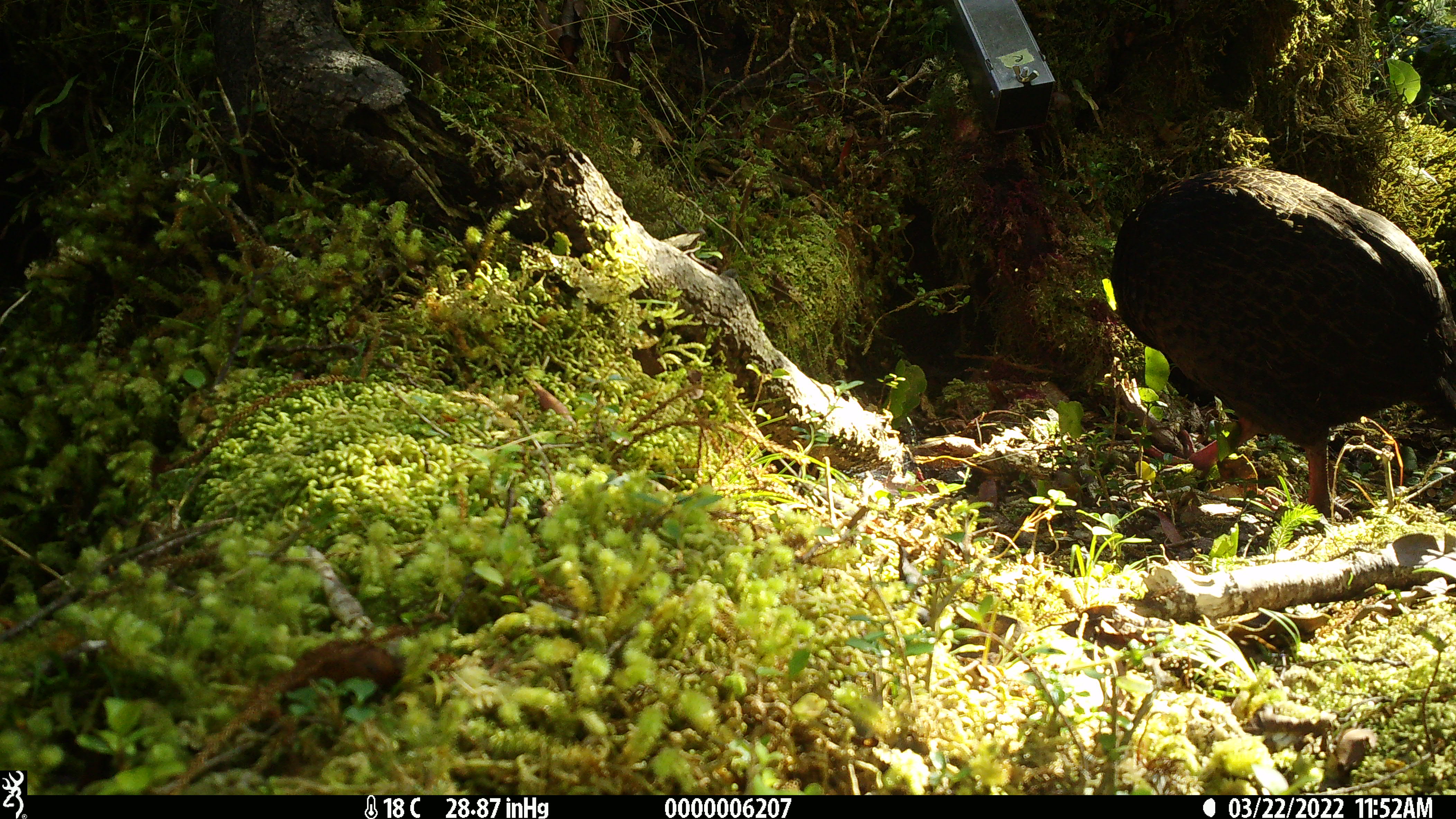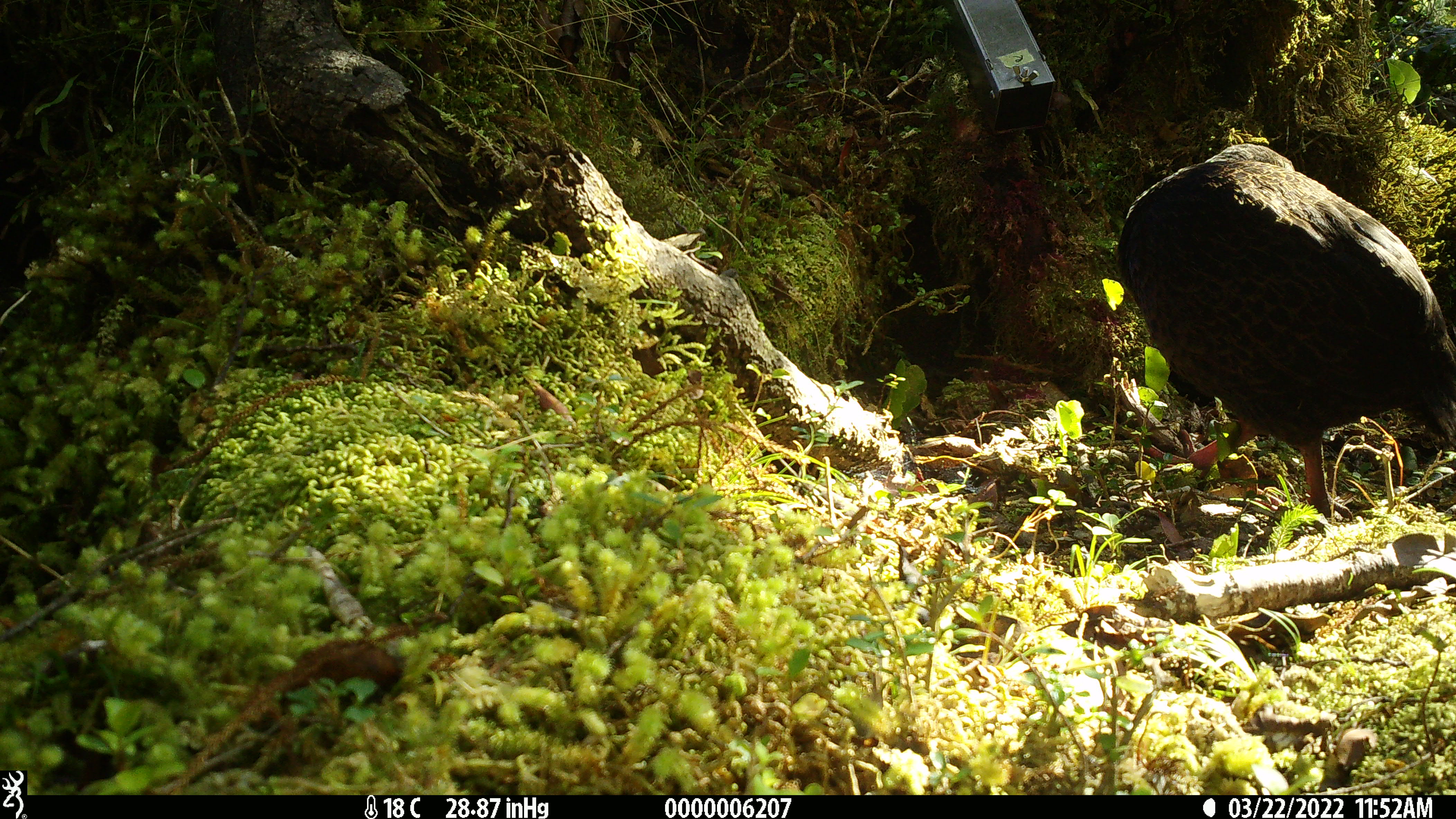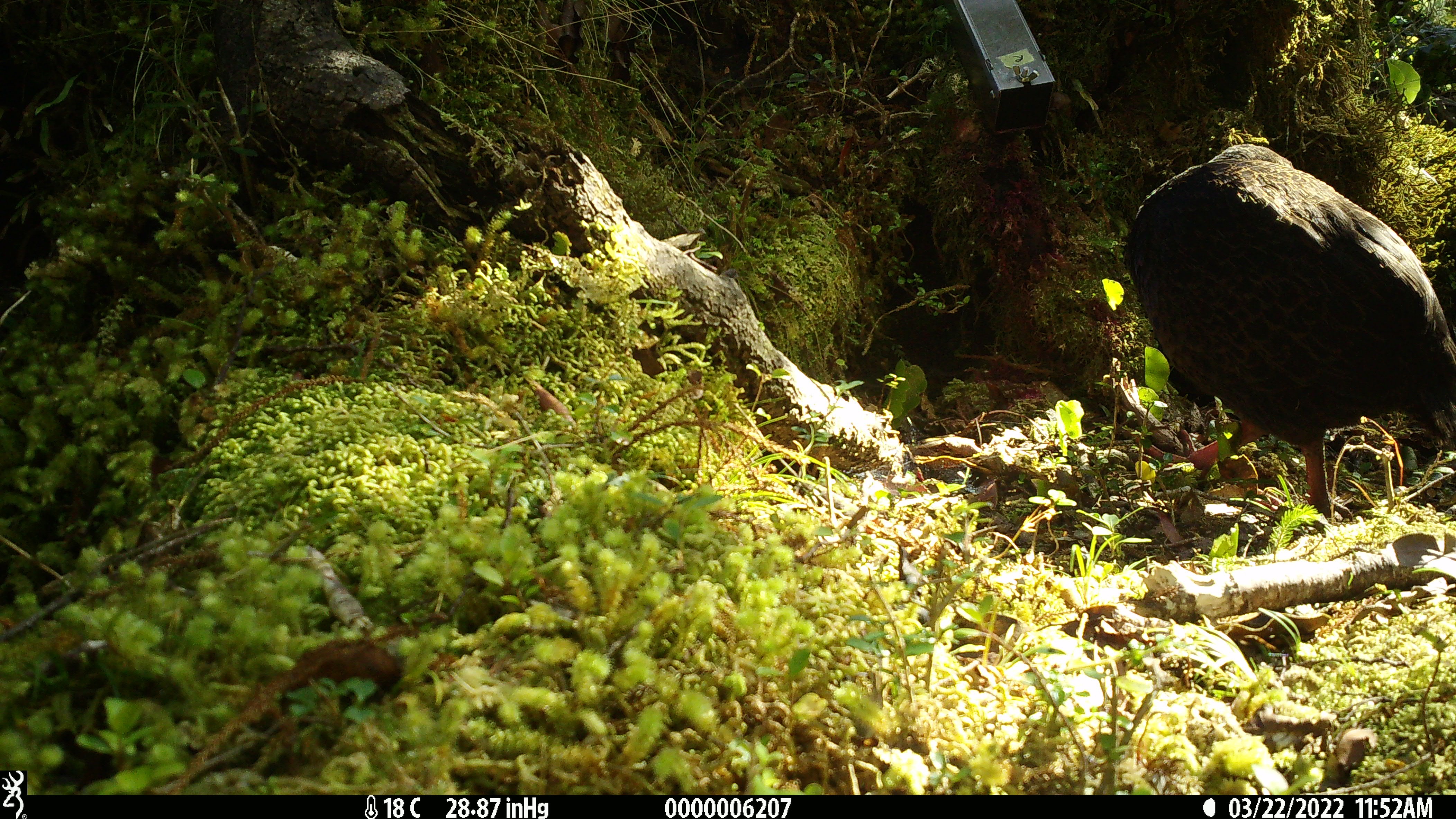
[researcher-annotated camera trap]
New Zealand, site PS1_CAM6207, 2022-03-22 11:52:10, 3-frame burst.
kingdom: Animalia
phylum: Chordata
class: Aves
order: Gruiformes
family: Rallidae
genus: Gallirallus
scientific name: Gallirallus australis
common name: weka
Weka (Gallirallus australis).